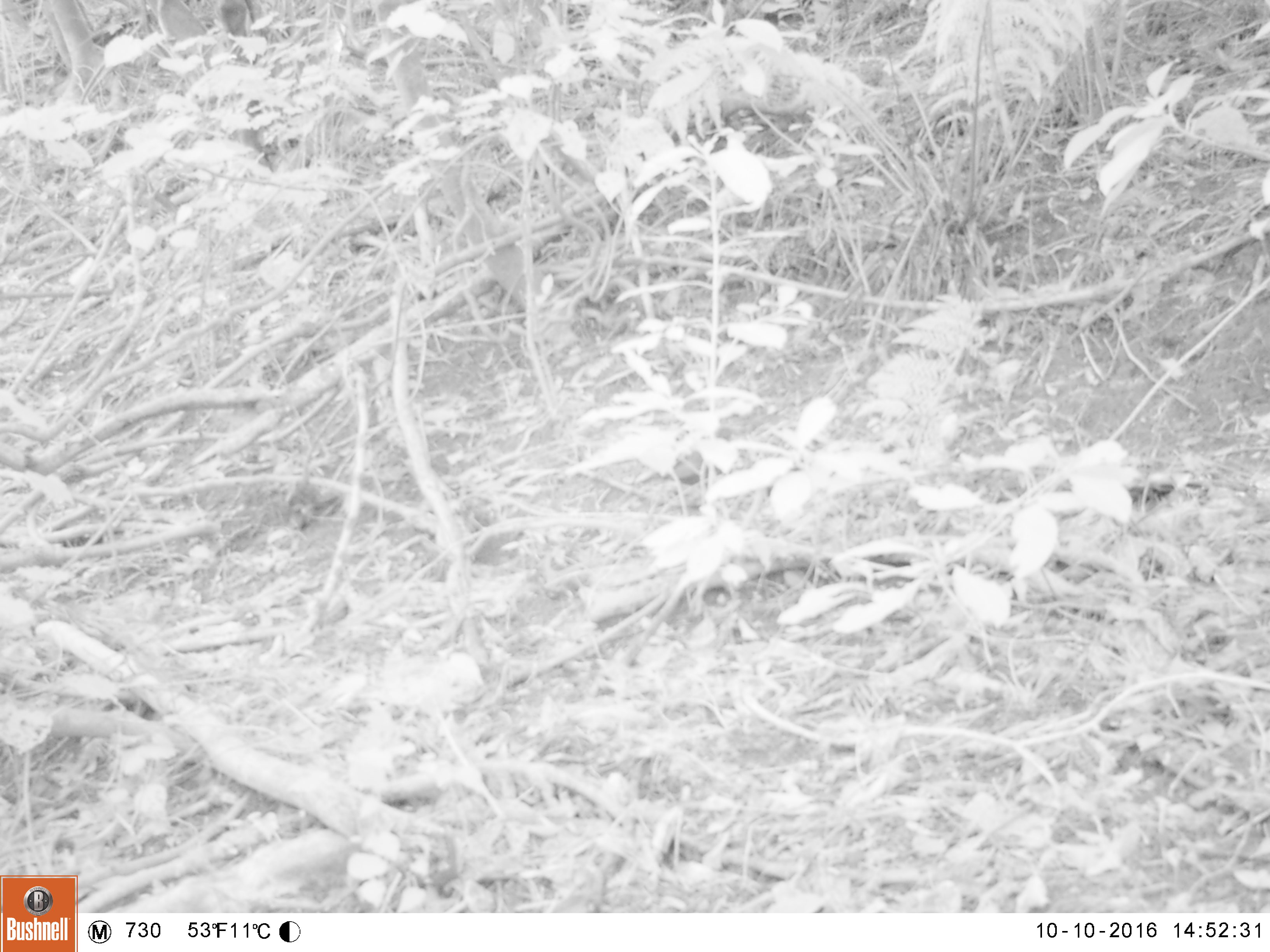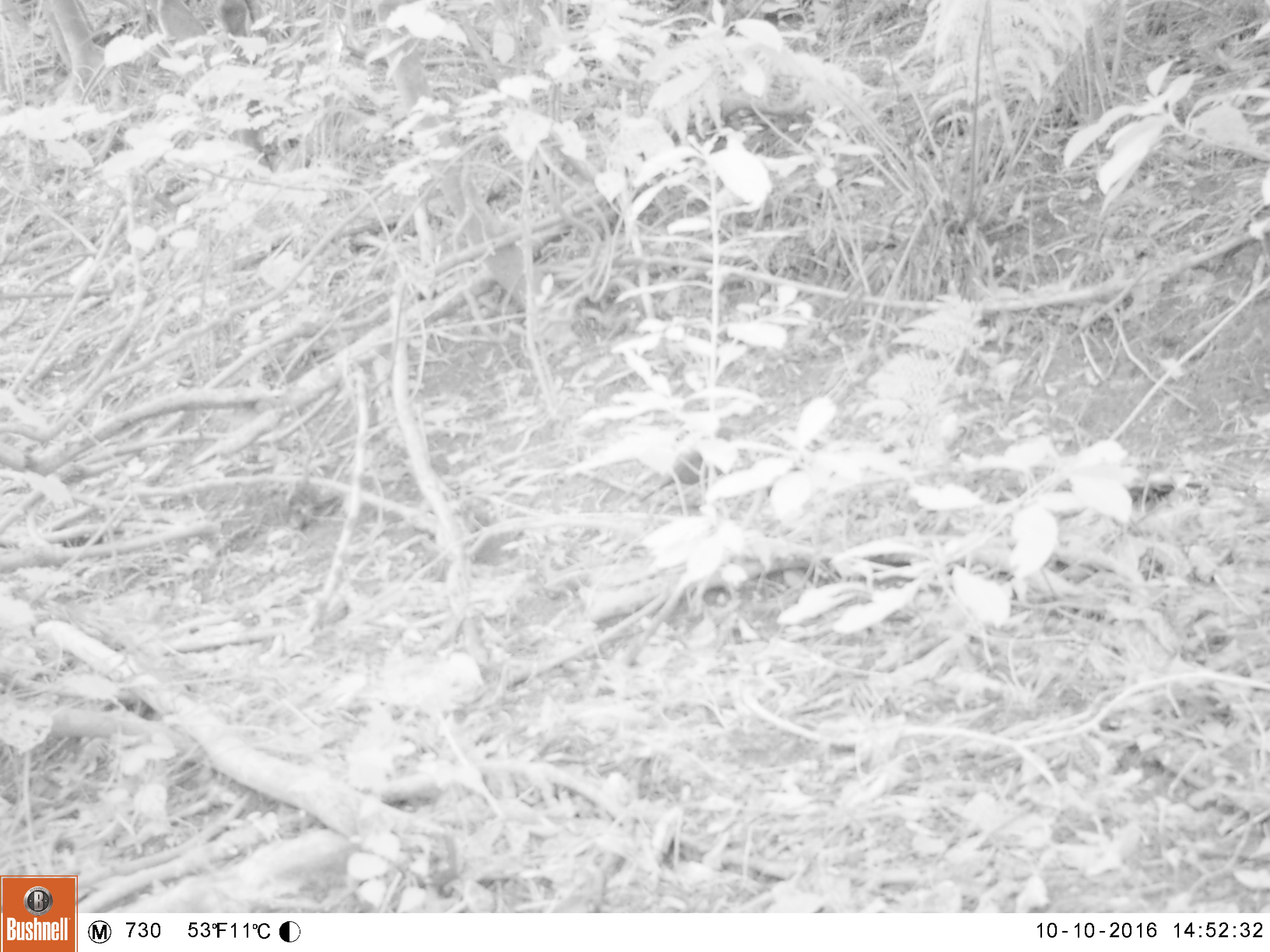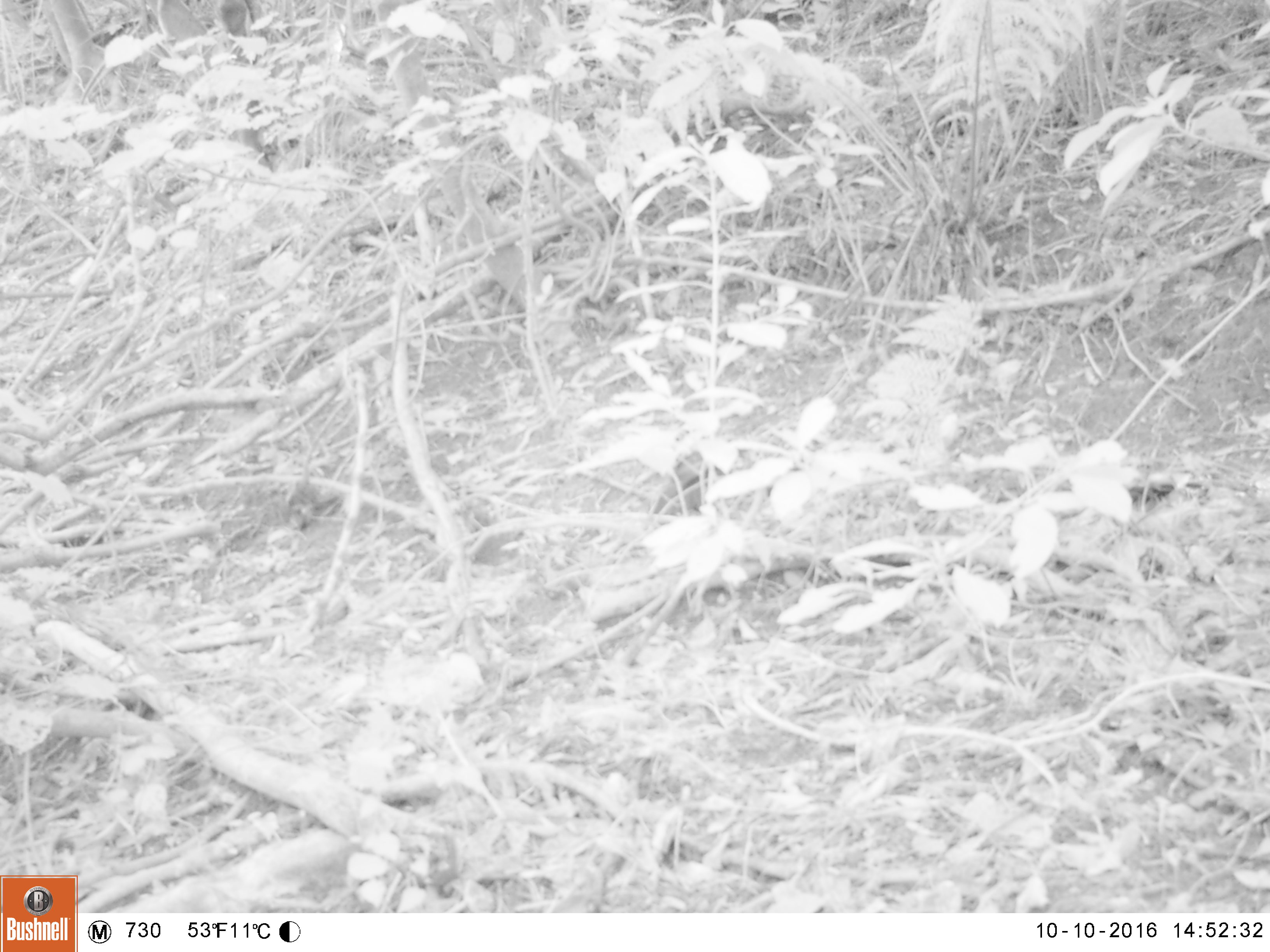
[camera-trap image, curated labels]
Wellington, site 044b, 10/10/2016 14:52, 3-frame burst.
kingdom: Animalia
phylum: Chordata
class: Aves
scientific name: Aves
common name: bird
Bird (Aves).